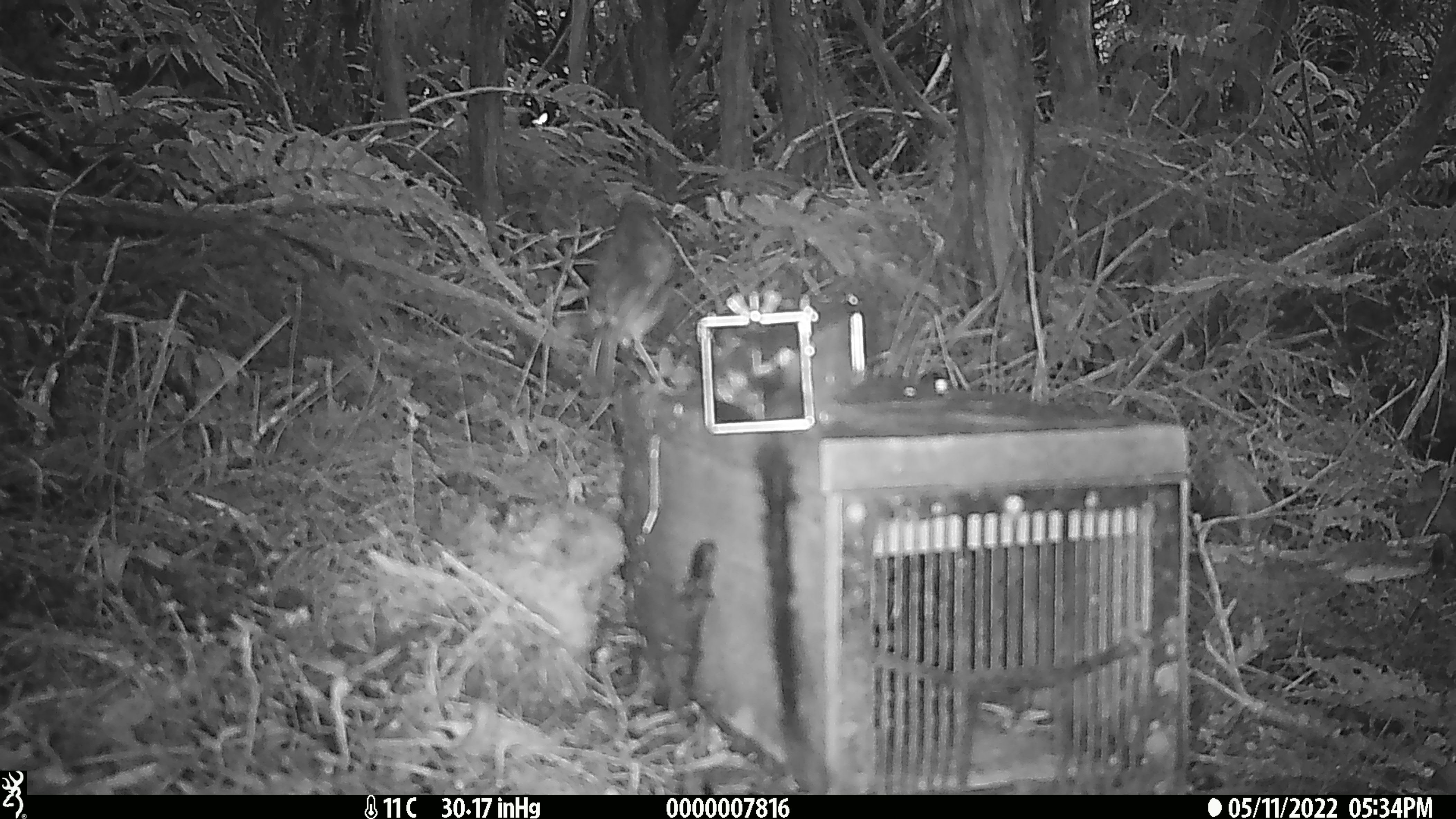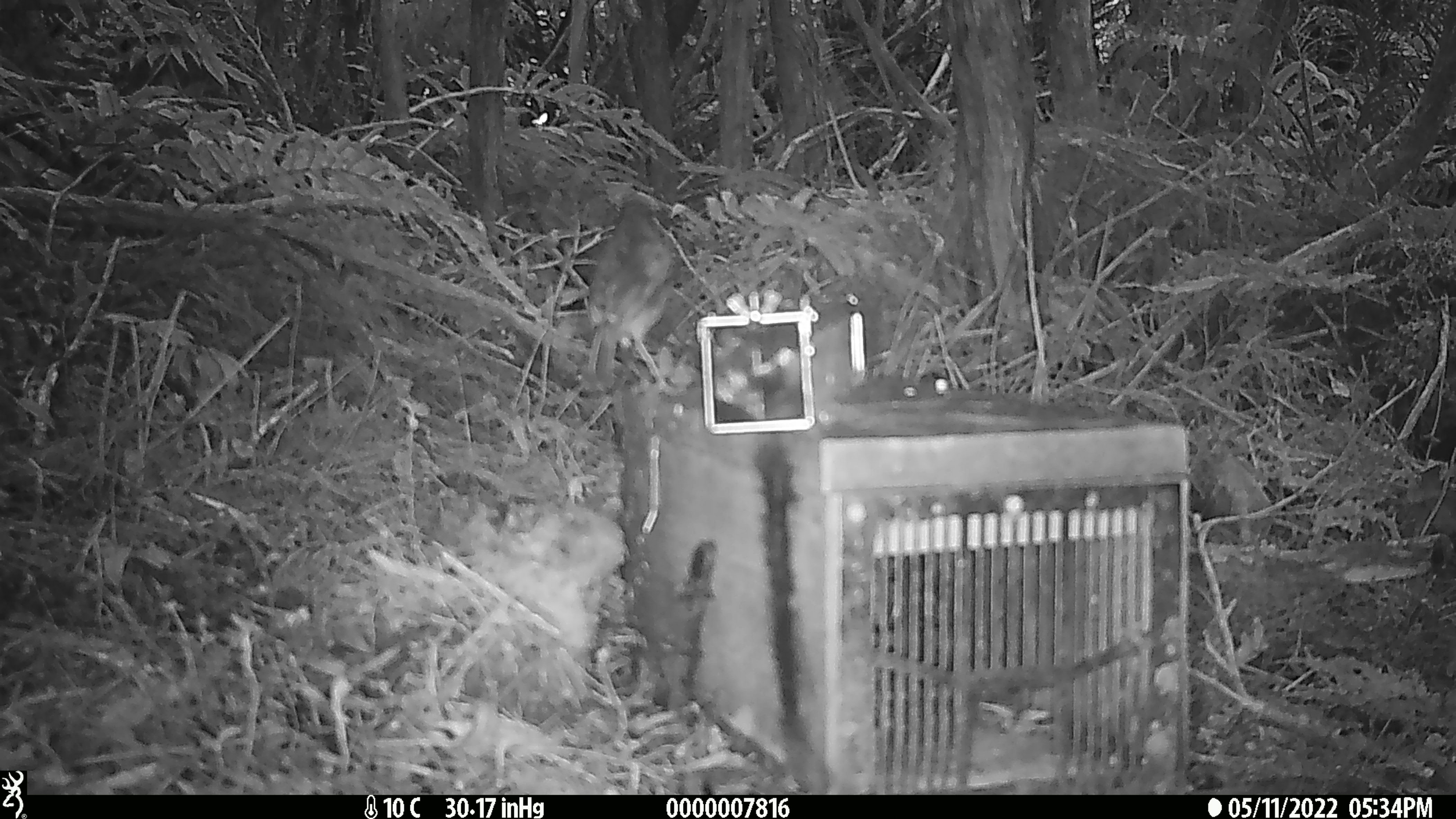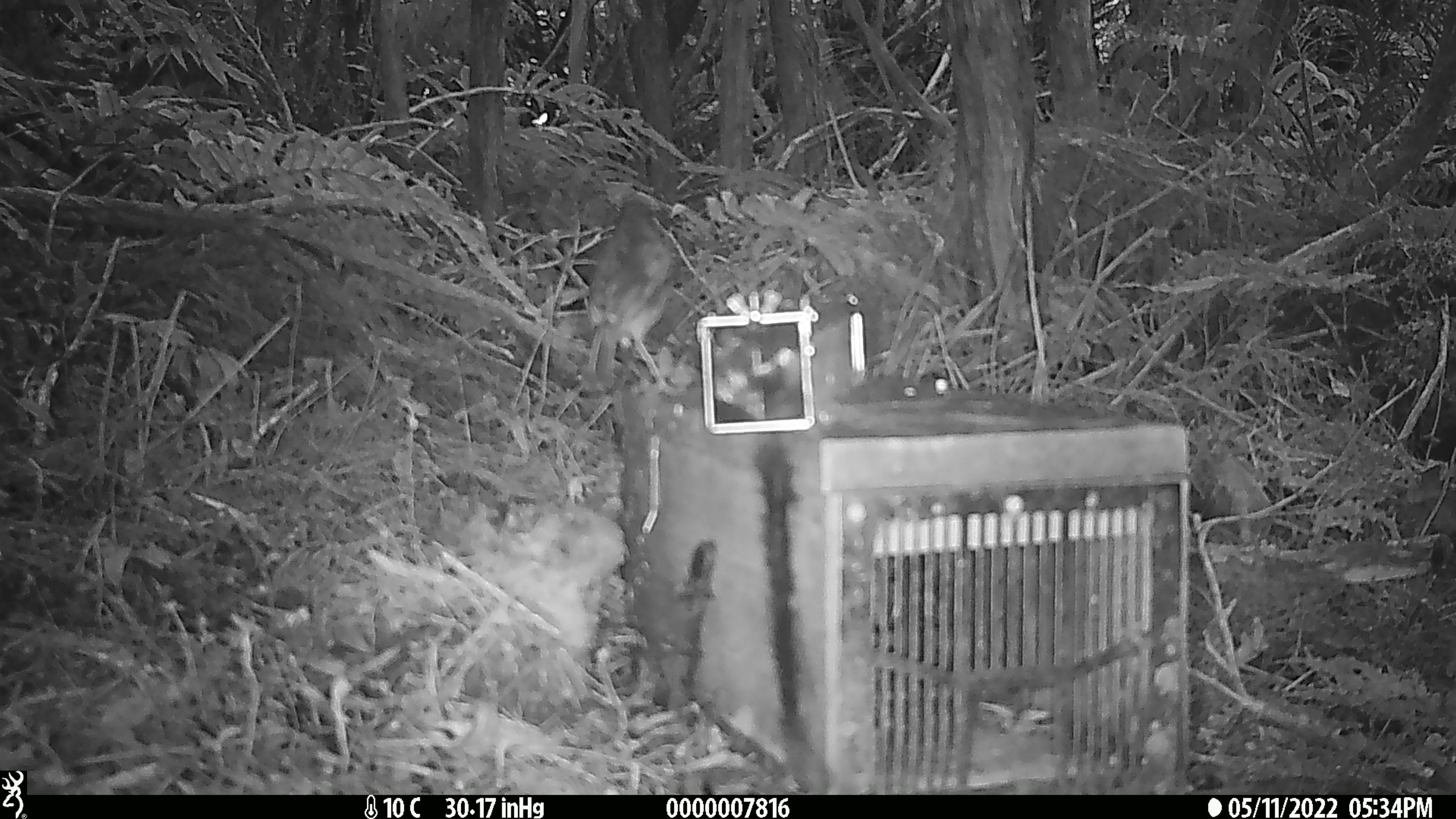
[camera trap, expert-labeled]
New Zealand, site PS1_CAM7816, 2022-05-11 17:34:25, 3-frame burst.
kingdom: Animalia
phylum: Chordata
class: Aves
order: Passeriformes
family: Petroicidae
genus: Petroica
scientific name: Petroica australis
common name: new zealand robin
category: robin